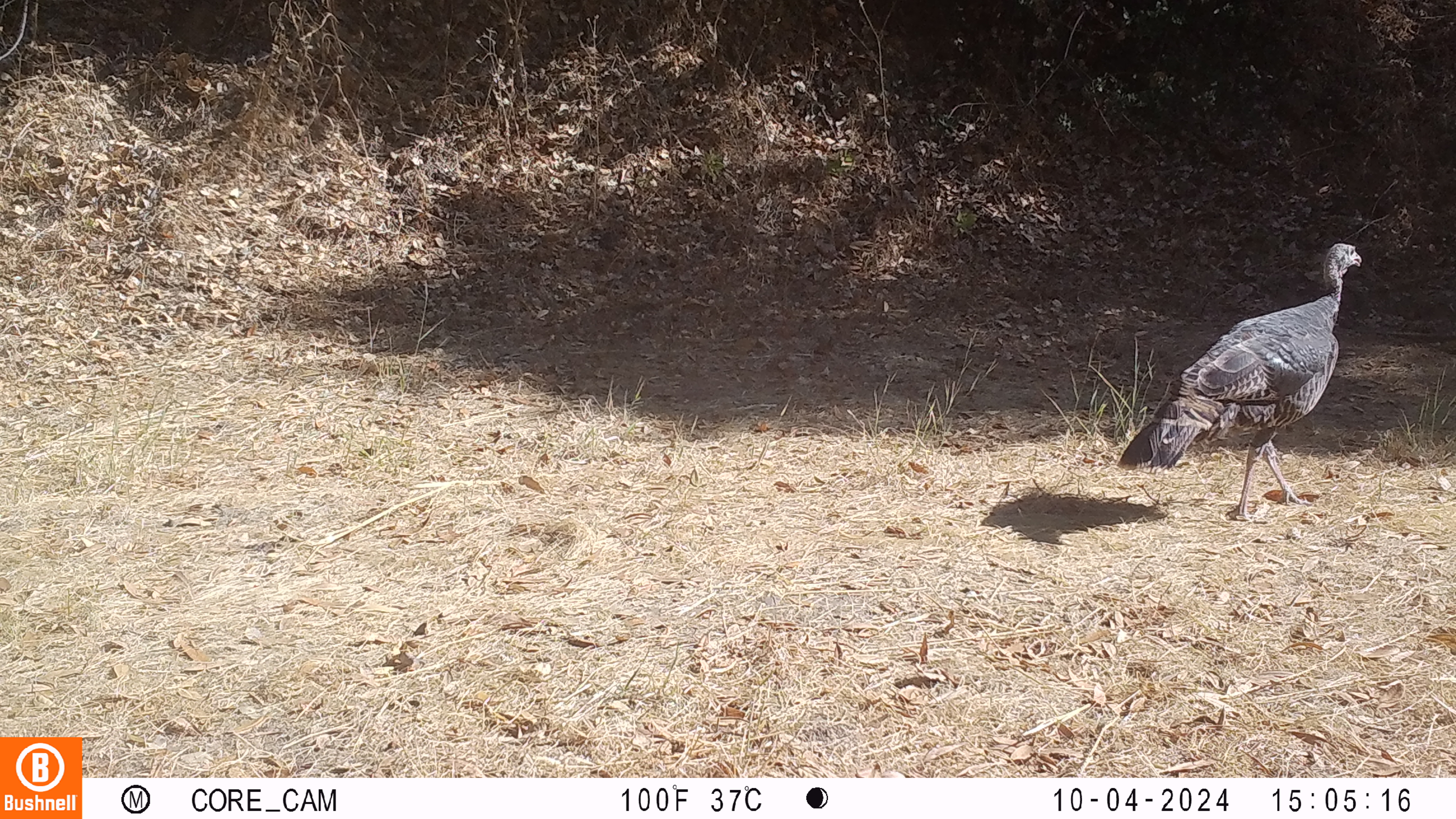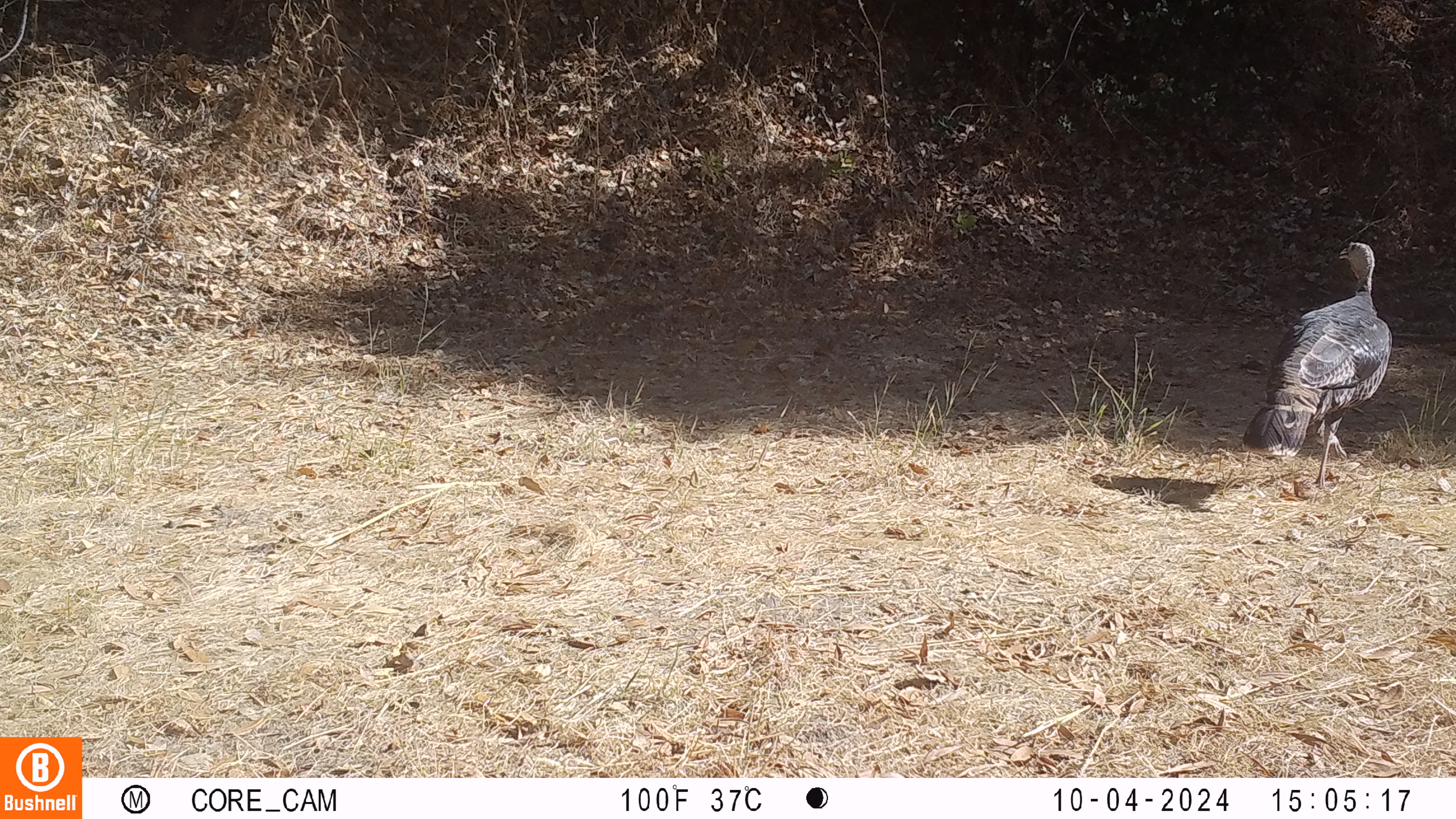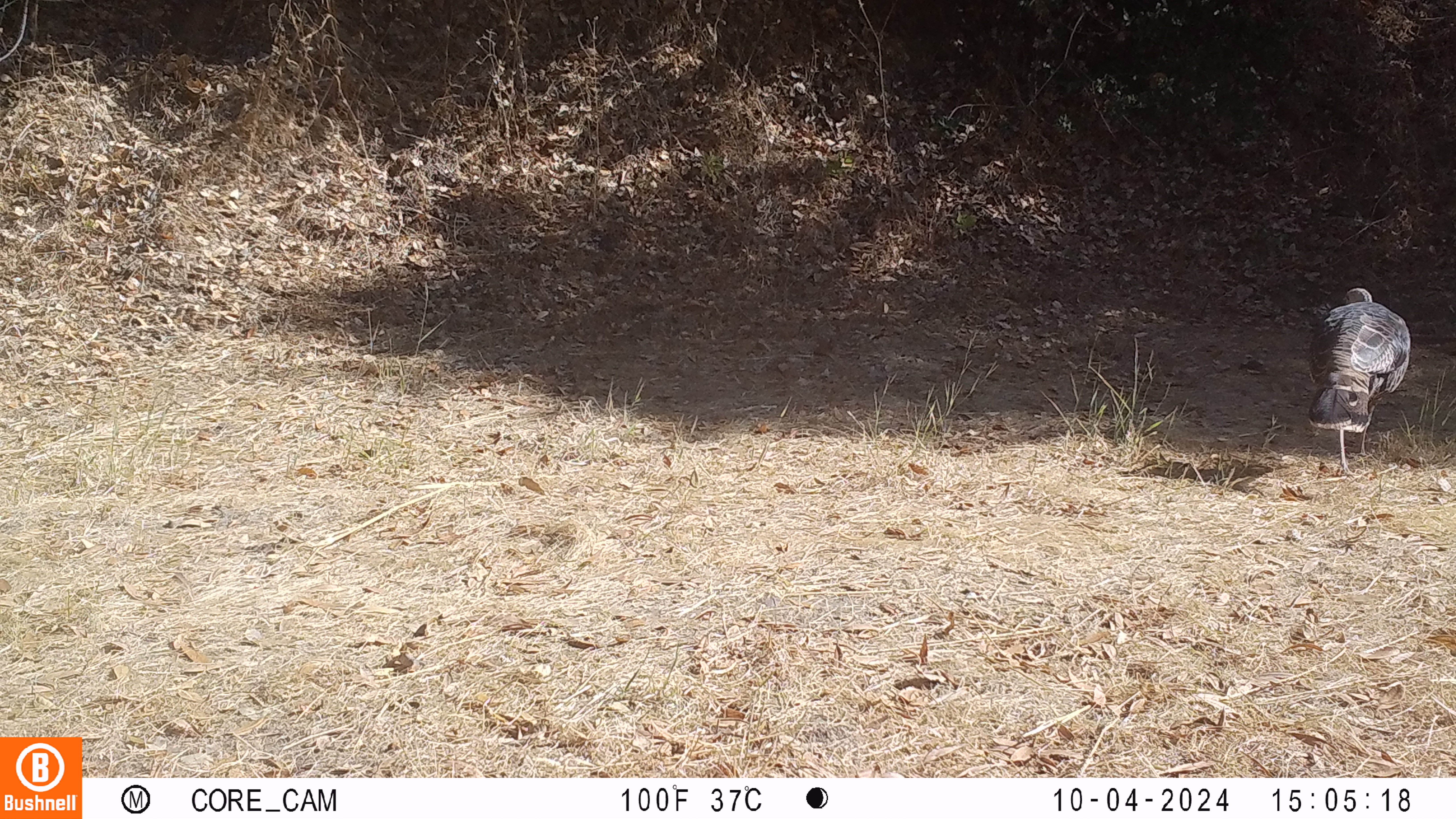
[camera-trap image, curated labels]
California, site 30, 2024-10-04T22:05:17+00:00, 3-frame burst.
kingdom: Animalia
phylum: Chordata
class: Aves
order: Galliformes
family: Phasianidae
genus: Meleagris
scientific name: Meleagris gallopavo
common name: turkey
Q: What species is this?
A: Turkey (Meleagris gallopavo).